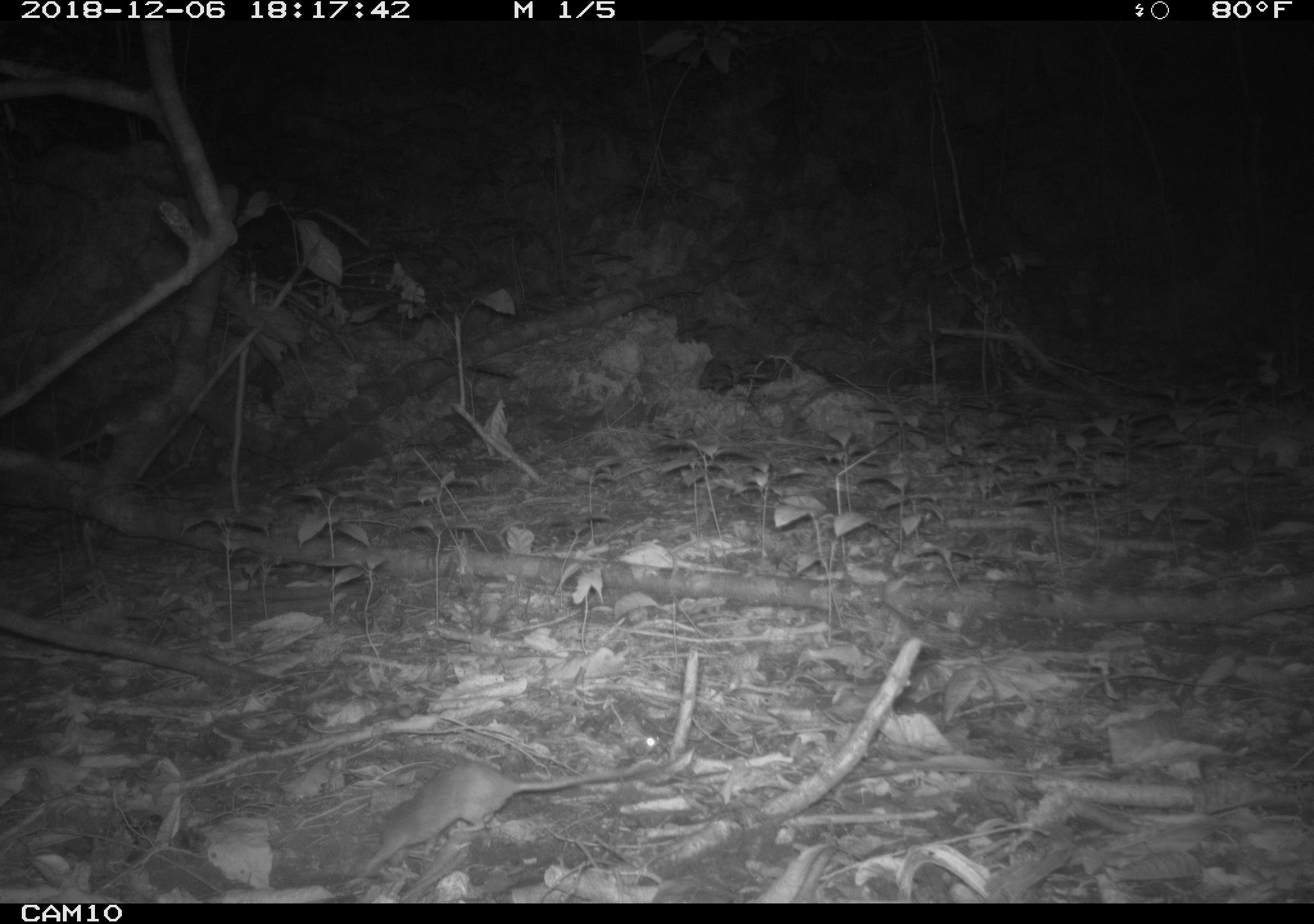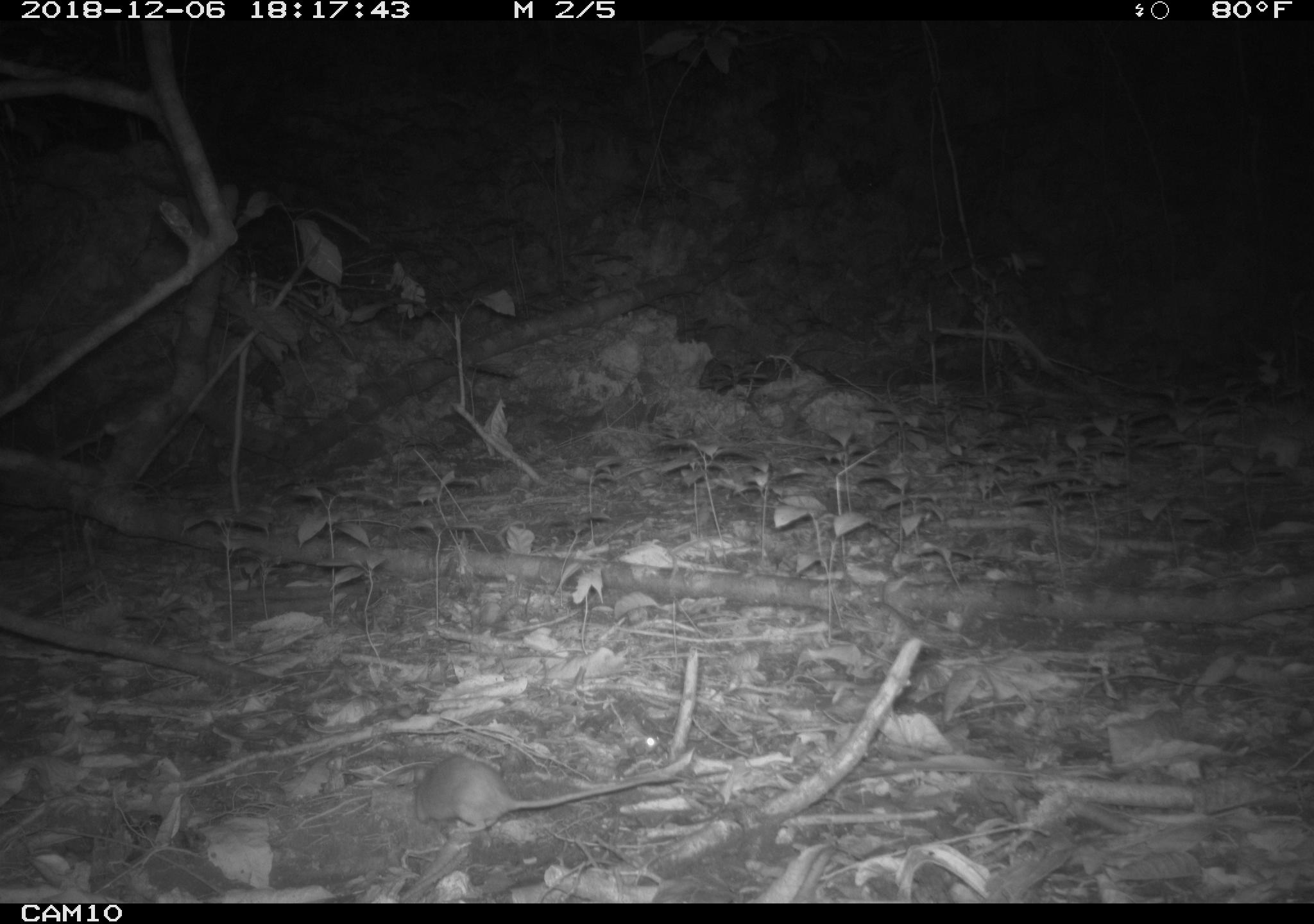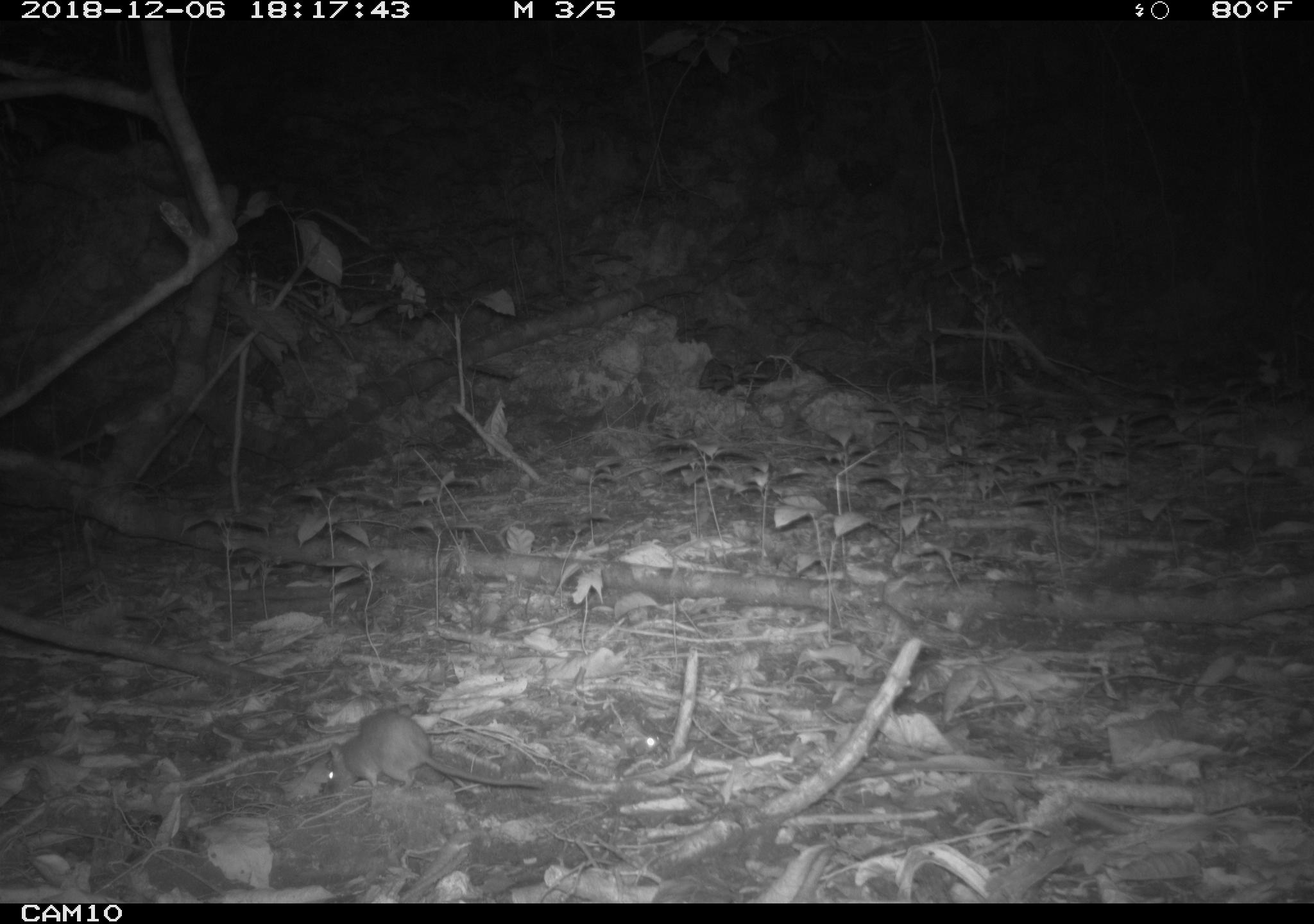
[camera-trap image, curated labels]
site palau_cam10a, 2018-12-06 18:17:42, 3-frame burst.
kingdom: Animalia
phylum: Chordata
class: Mammalia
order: Rodentia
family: Muridae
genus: Rattus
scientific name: Rattus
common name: rat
Rat (Rattus).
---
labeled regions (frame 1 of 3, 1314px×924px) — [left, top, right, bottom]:
rat: [346, 754, 666, 884]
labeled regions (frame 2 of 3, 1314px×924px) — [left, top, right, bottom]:
rat: [400, 755, 687, 845]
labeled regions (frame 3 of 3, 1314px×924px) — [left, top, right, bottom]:
rat: [314, 708, 538, 797]